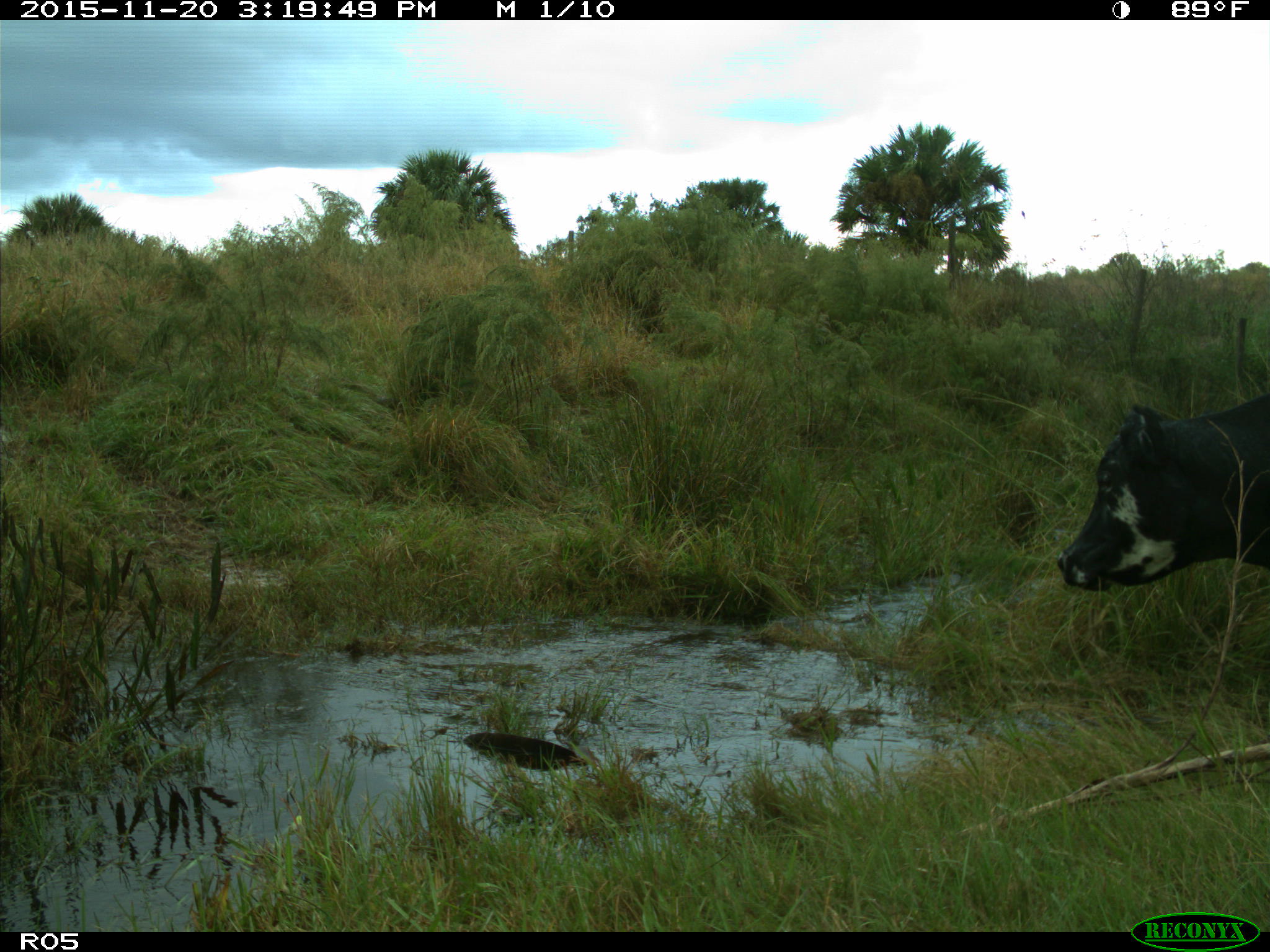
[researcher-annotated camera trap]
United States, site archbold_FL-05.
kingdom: Animalia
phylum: Chordata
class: Mammalia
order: Artiodactyla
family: Bovidae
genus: Bos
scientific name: Bos taurus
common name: domestic cow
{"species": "Bos taurus (domestic cow)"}